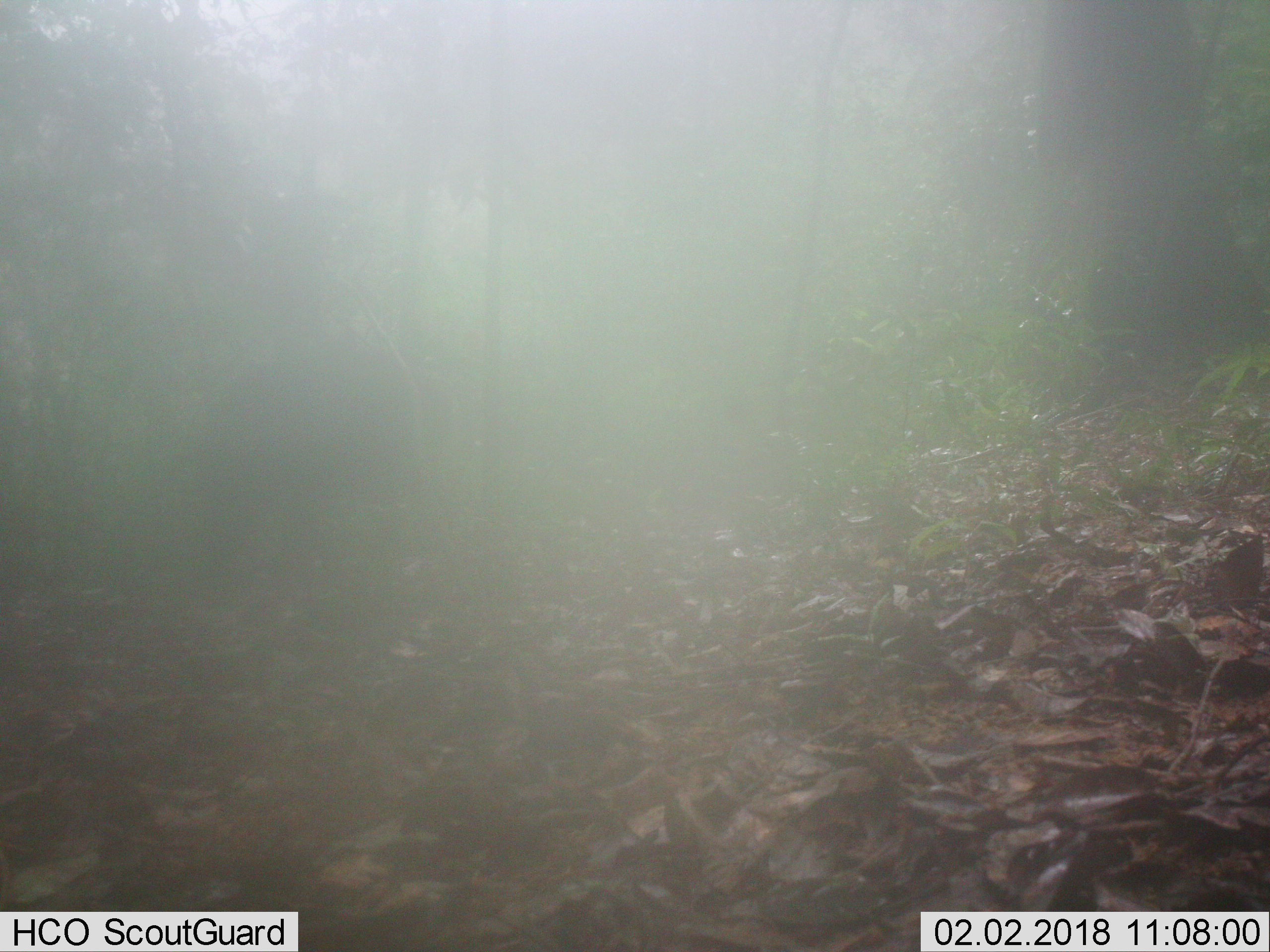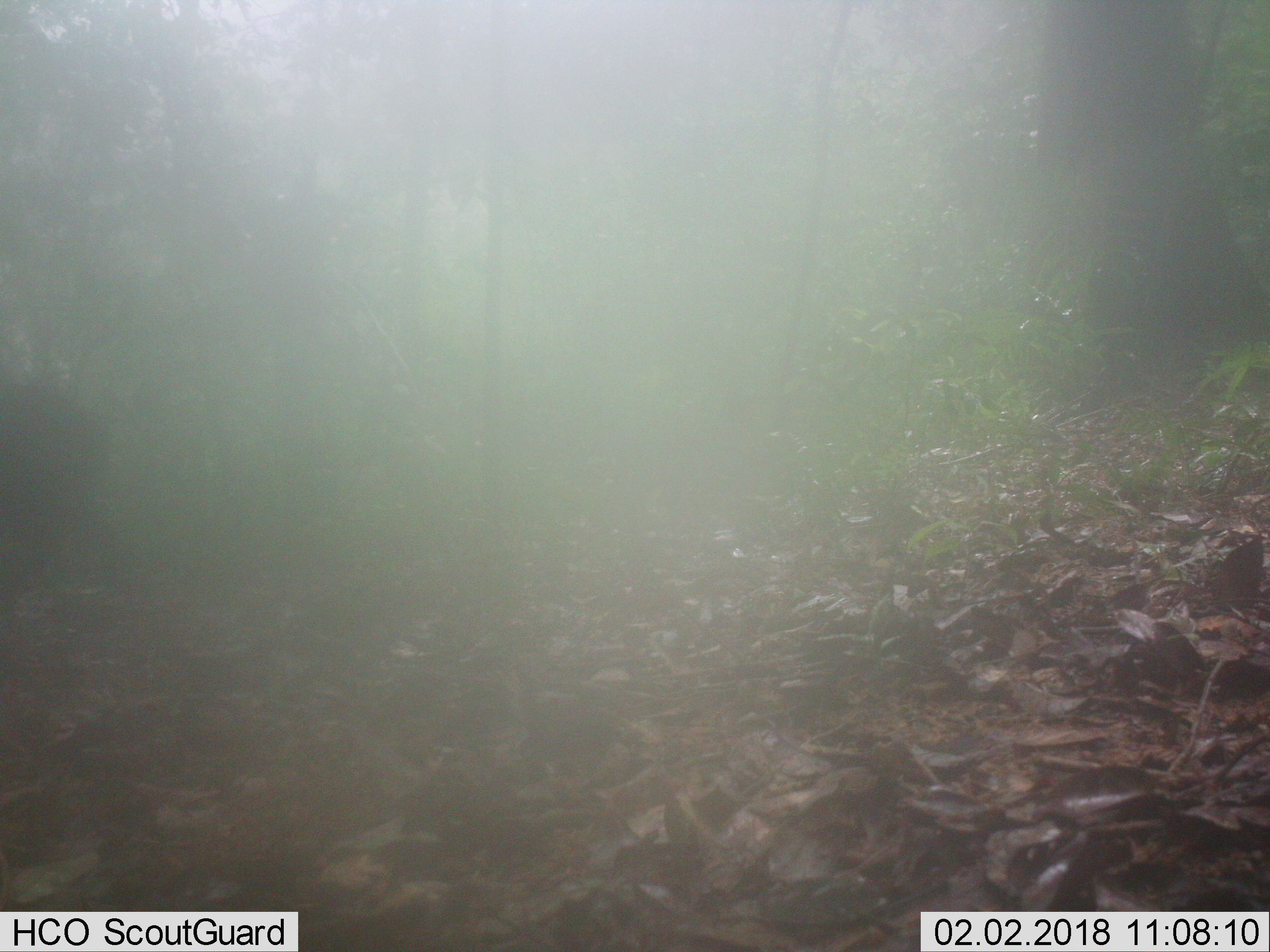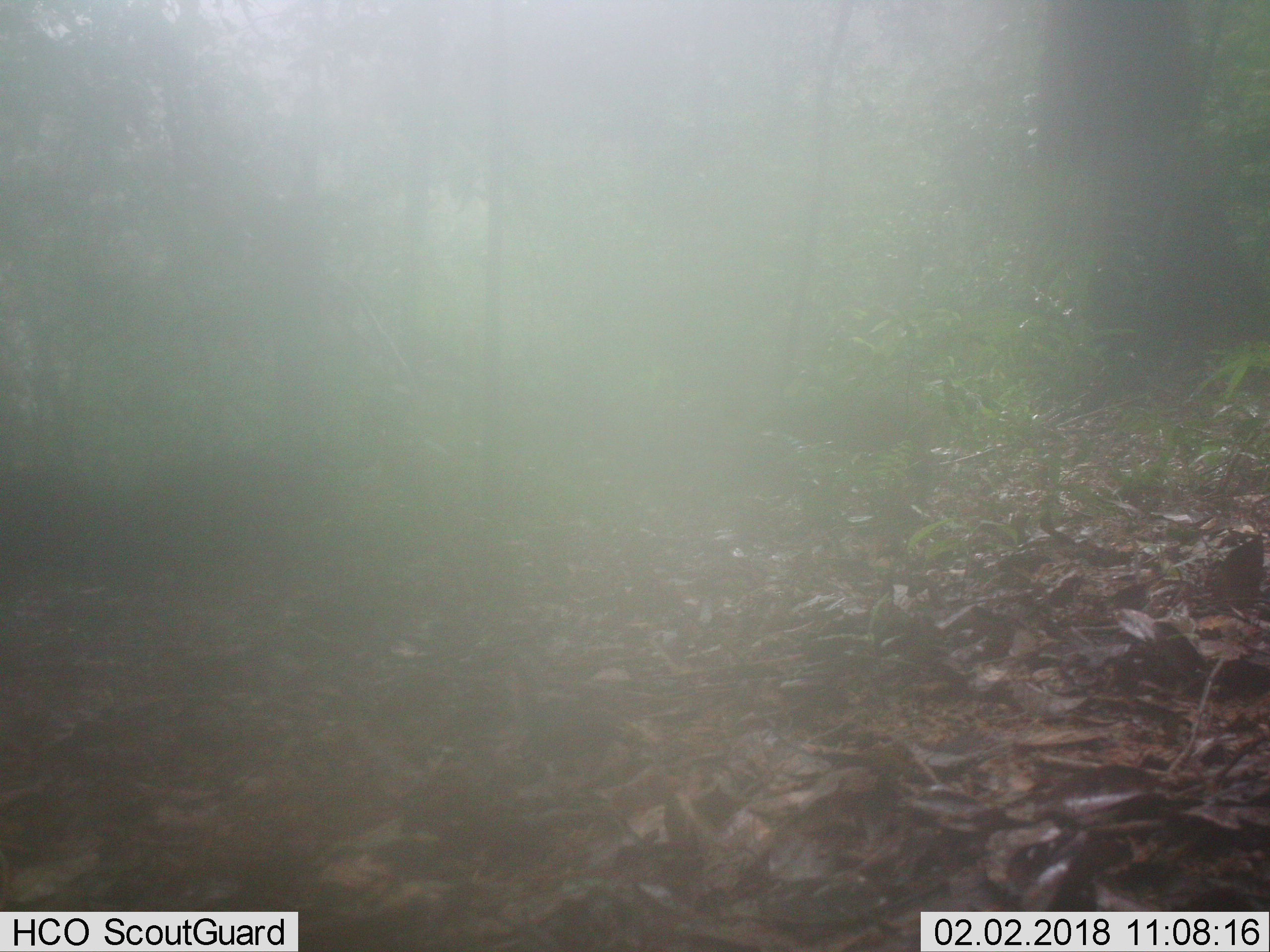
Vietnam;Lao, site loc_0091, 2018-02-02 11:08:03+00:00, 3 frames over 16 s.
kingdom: Animalia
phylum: Chordata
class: Mammalia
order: Artiodactyla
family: Suidae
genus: Sus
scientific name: Sus scrofa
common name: eurasian wild pig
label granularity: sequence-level